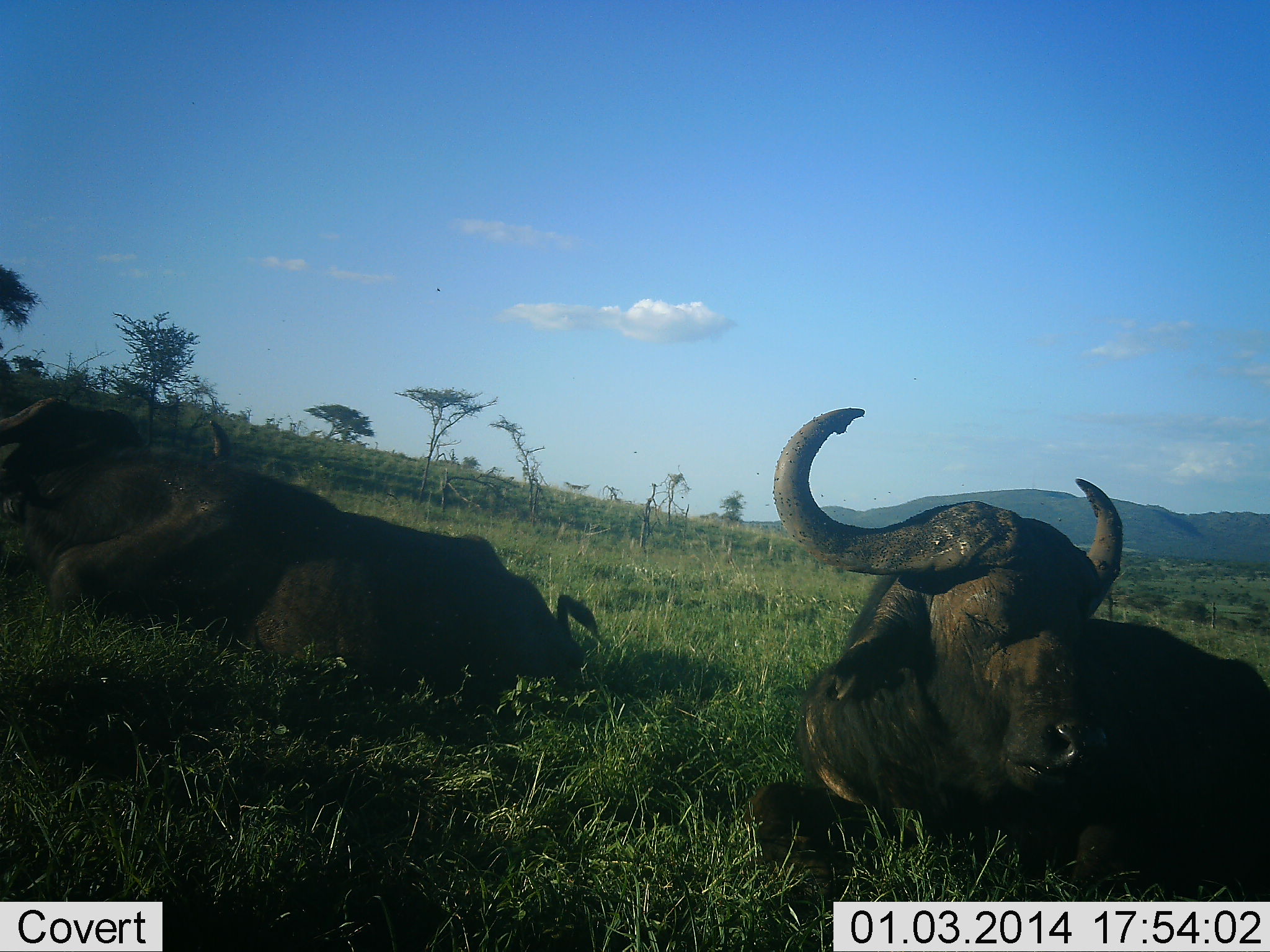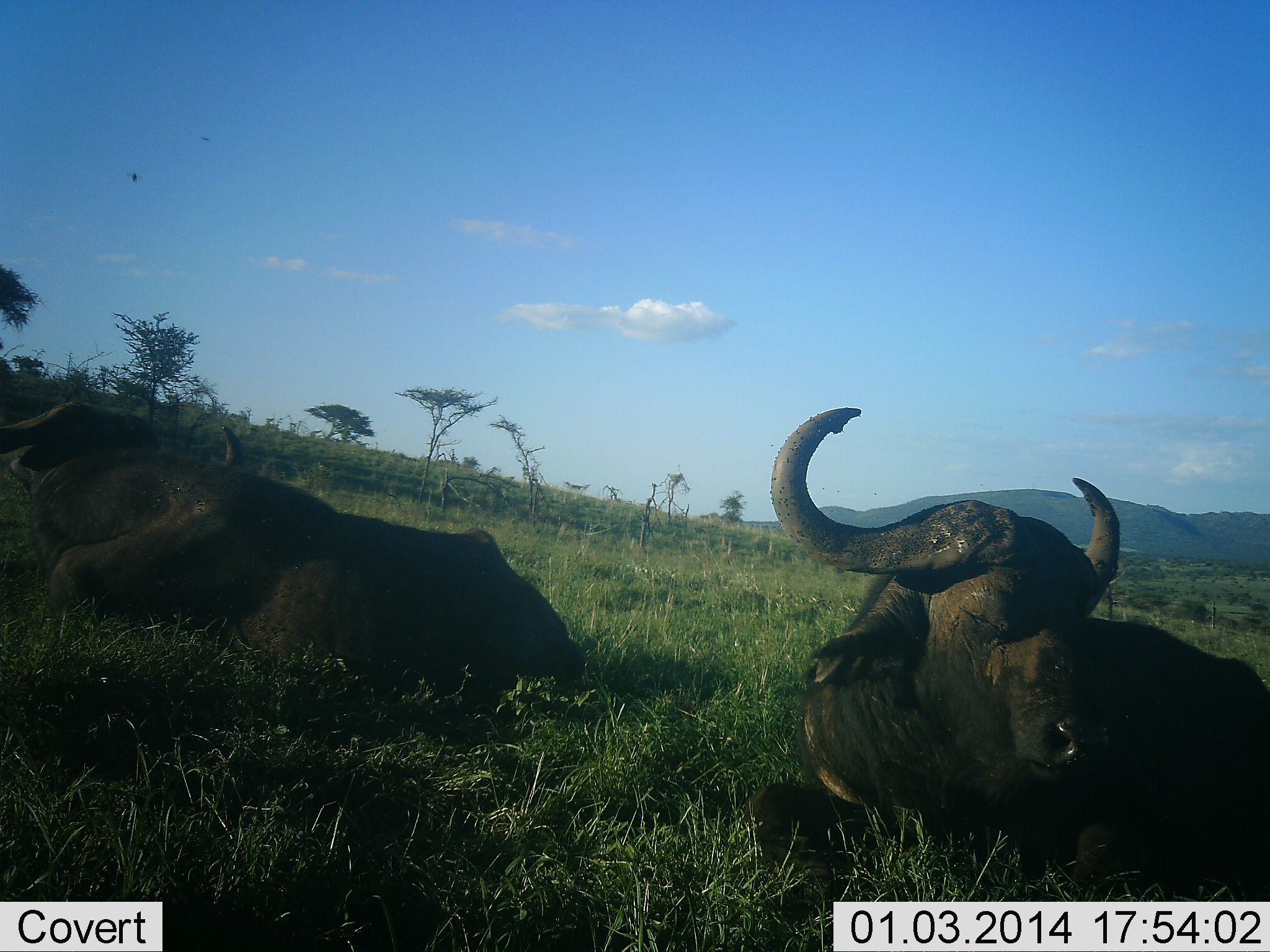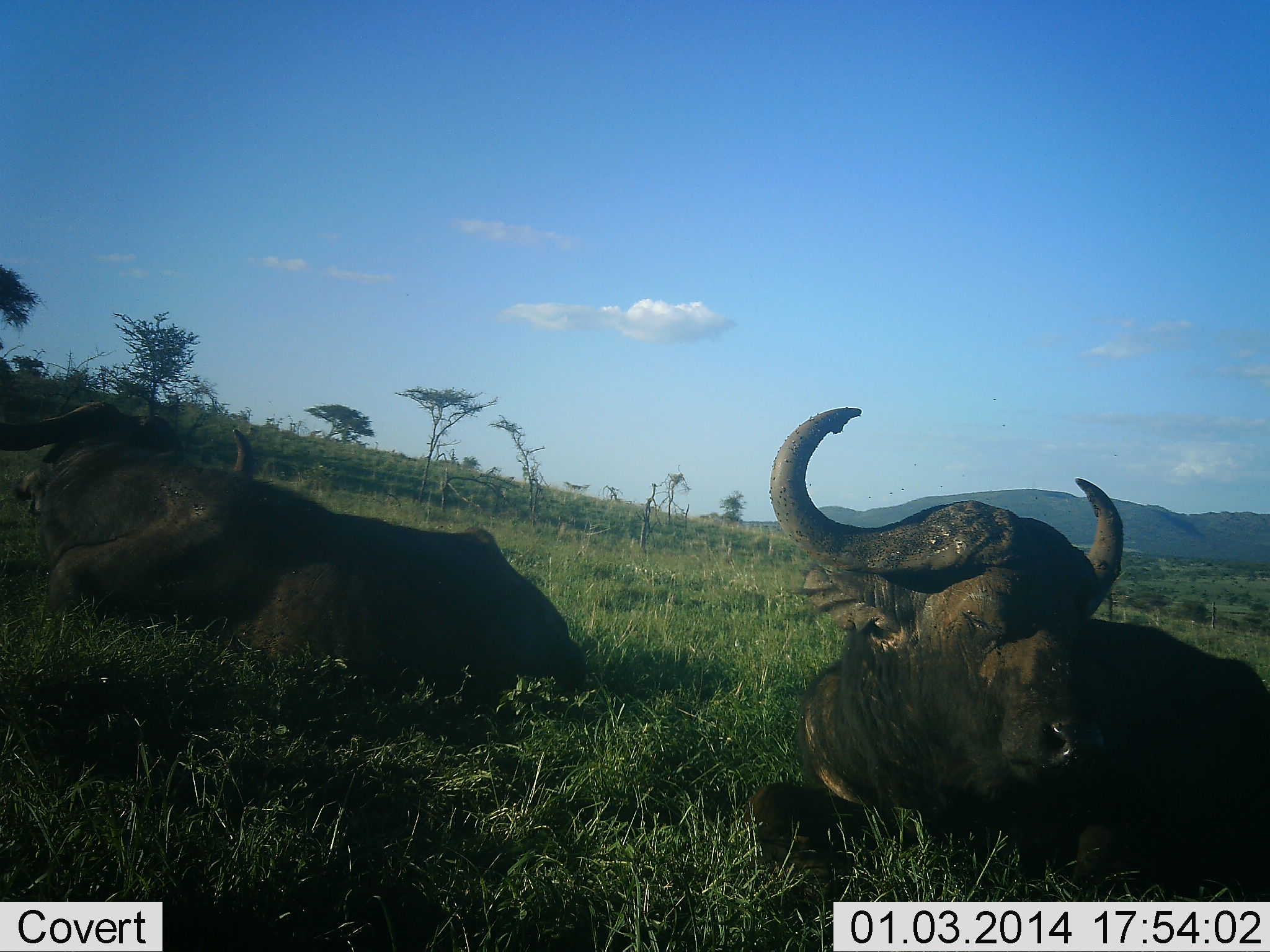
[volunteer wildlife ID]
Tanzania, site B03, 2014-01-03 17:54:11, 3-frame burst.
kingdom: Animalia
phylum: Chordata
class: Mammalia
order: Artiodactyla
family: Bovidae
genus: Syncerus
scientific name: Syncerus caffer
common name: cape buffalo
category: buffalo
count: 2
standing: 0%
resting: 100%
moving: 0%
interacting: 0%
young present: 0%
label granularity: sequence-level